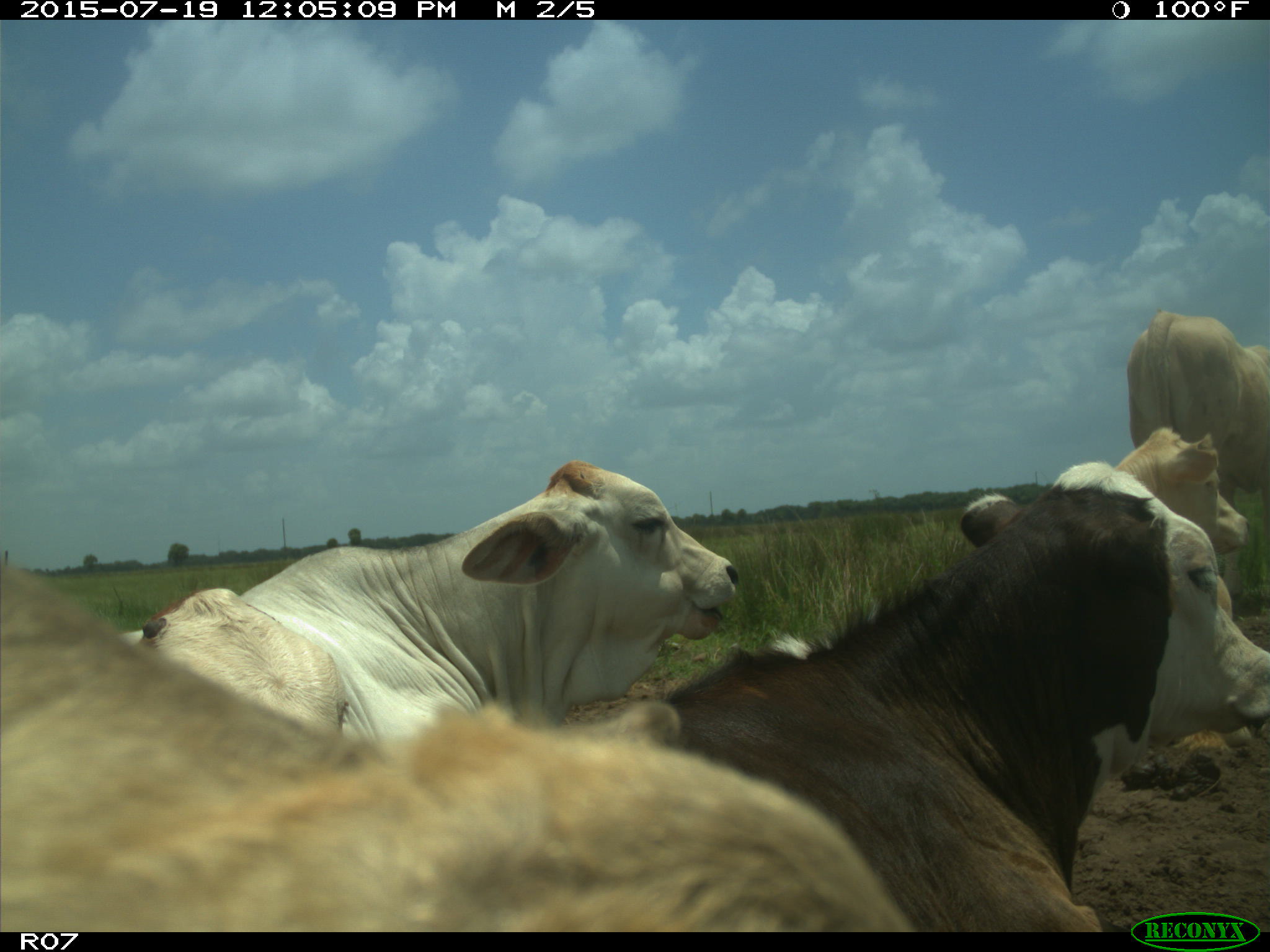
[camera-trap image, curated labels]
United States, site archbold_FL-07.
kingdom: Animalia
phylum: Chordata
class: Mammalia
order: Artiodactyla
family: Bovidae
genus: Bos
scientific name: Bos taurus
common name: domestic cow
Bos taurus (domestic cow).